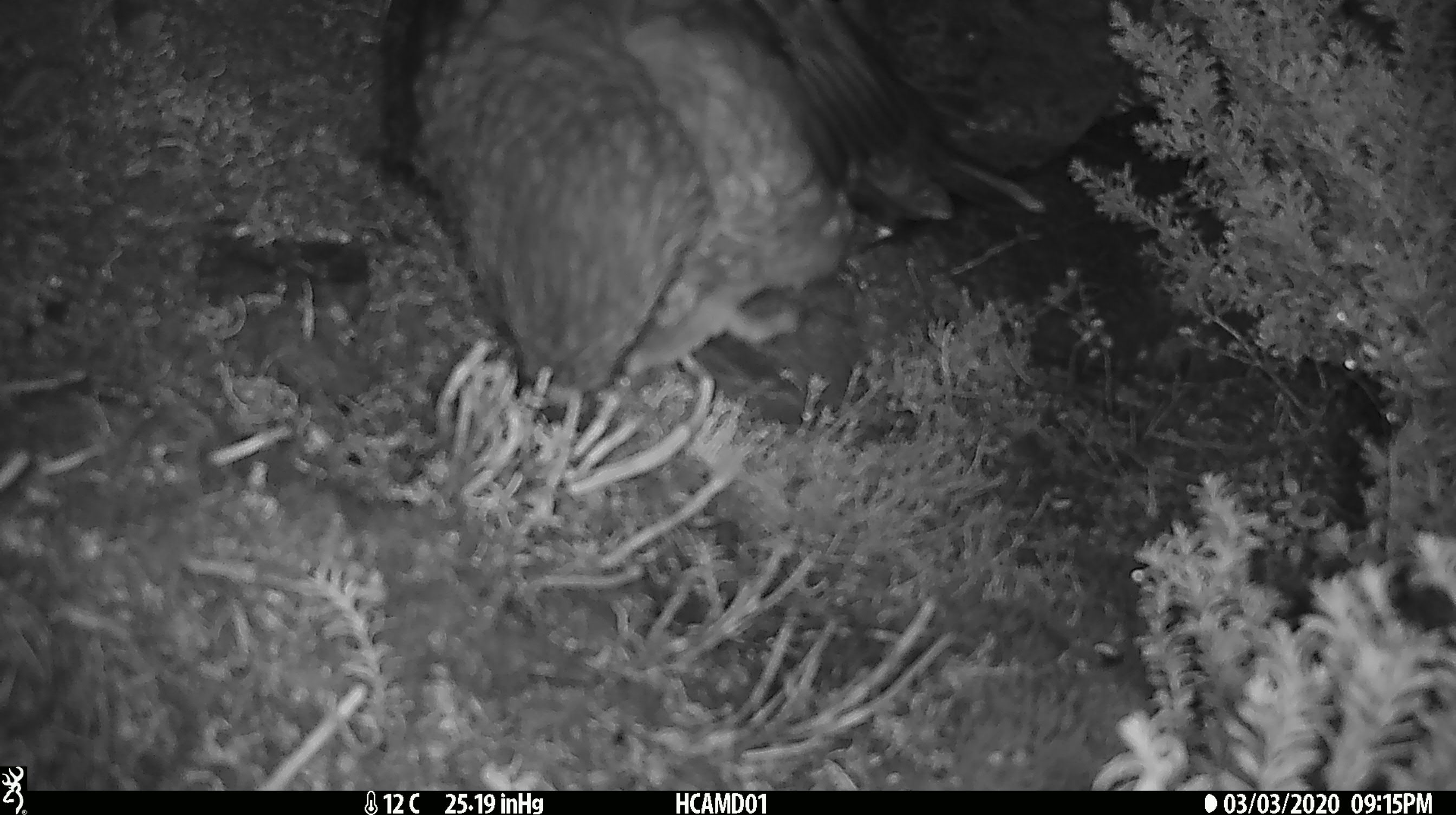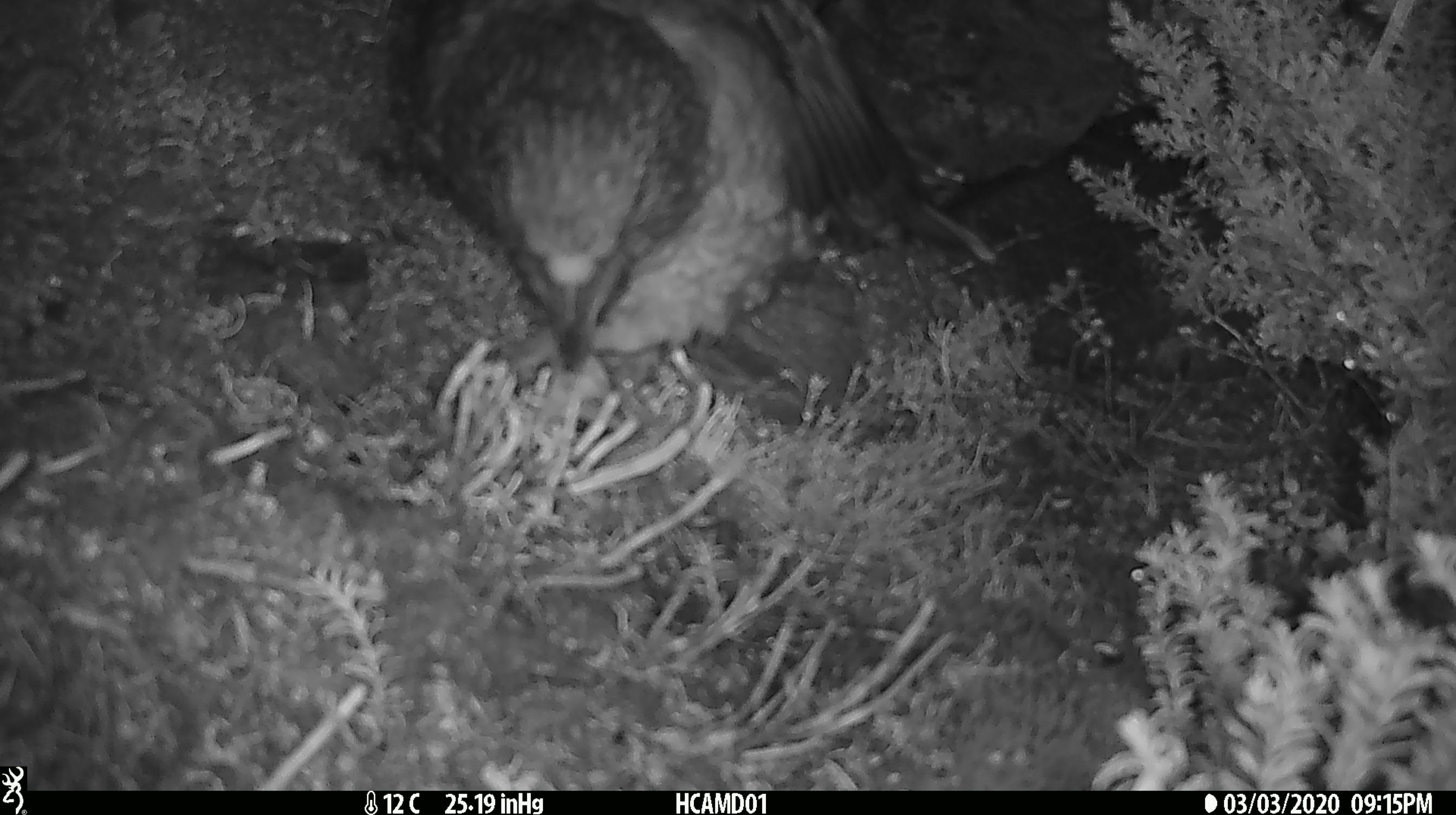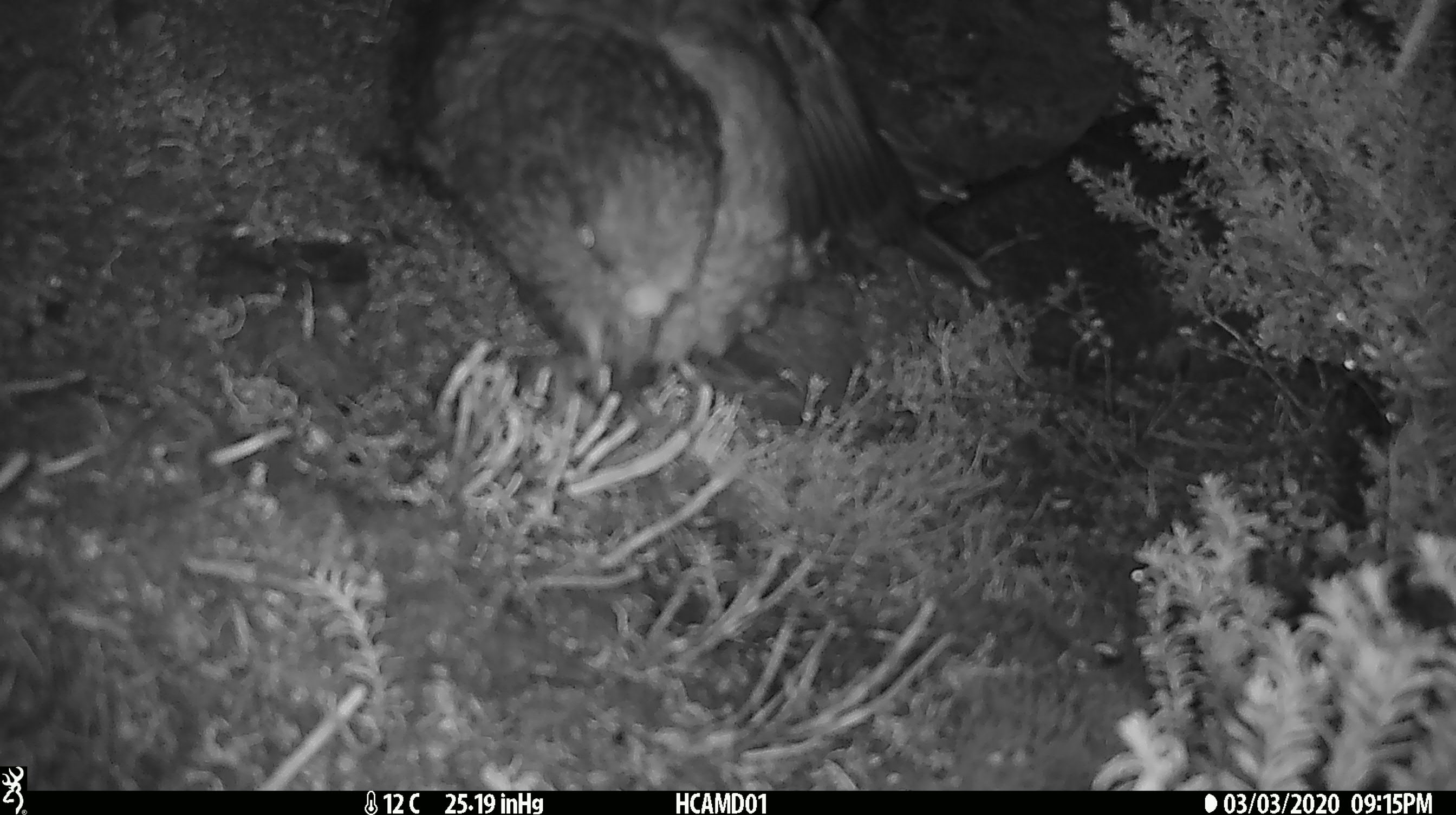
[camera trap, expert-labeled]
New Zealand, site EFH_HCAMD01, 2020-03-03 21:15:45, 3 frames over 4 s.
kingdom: Animalia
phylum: Chordata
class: Aves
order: Psittaciformes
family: Strigopidae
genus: Nestor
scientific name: Nestor notabilis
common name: kea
Kea (Nestor notabilis).